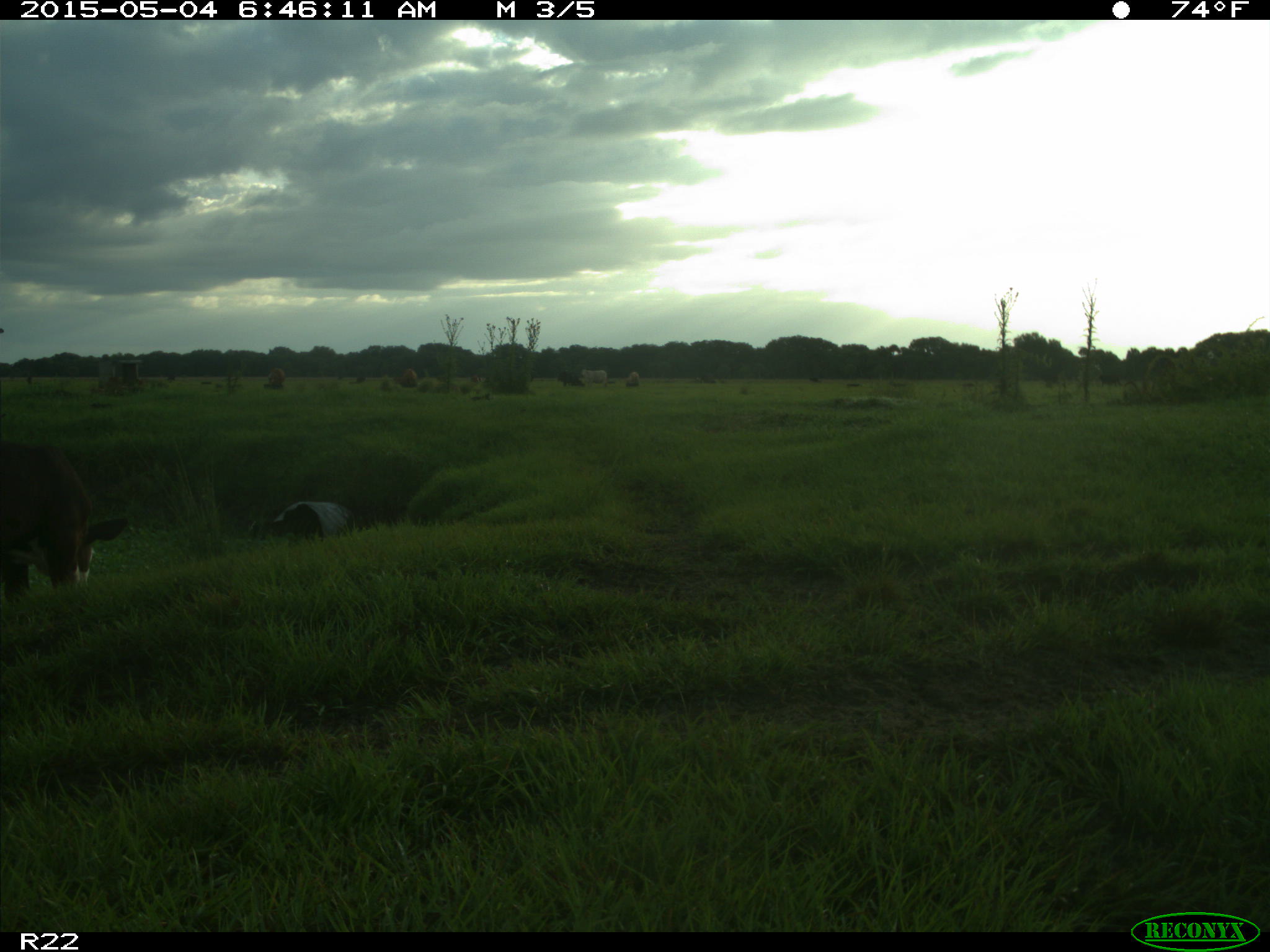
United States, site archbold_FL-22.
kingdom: Animalia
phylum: Chordata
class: Mammalia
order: Artiodactyla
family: Bovidae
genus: Bos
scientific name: Bos taurus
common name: domestic cow